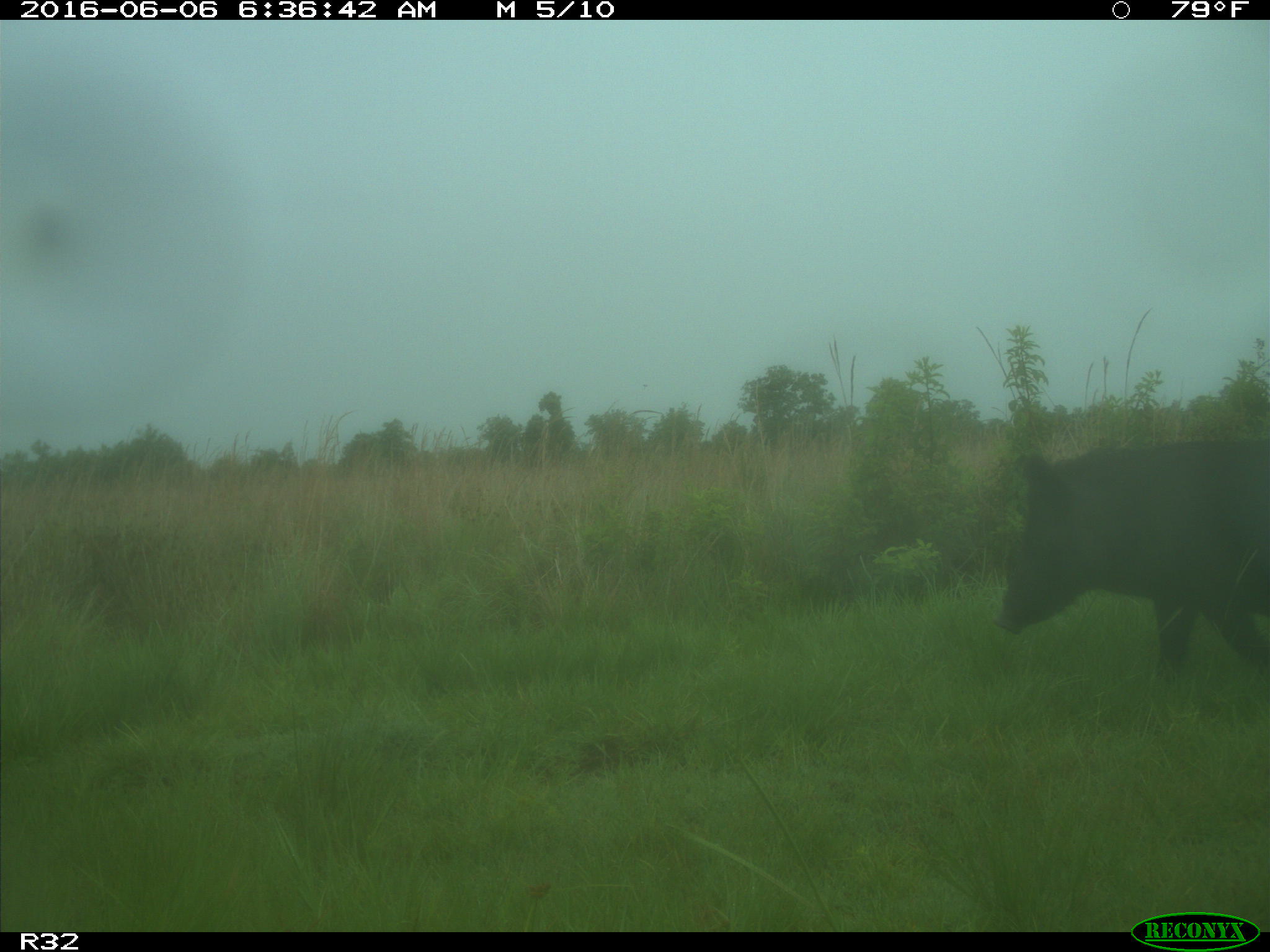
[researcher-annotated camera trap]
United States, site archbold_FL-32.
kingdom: Animalia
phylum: Chordata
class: Mammalia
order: Artiodactyla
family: Suidae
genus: Sus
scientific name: Sus scrofa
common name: wild boar